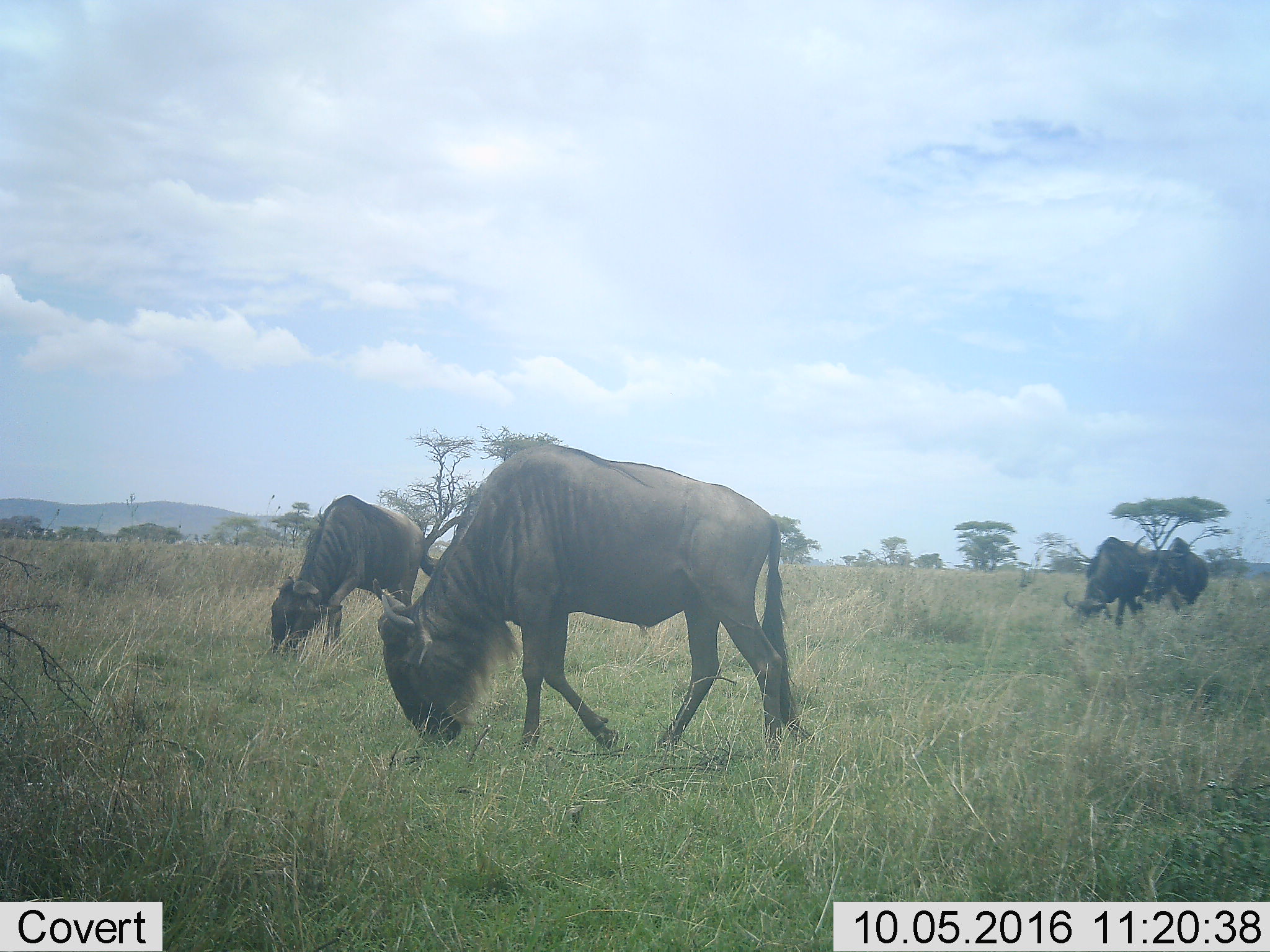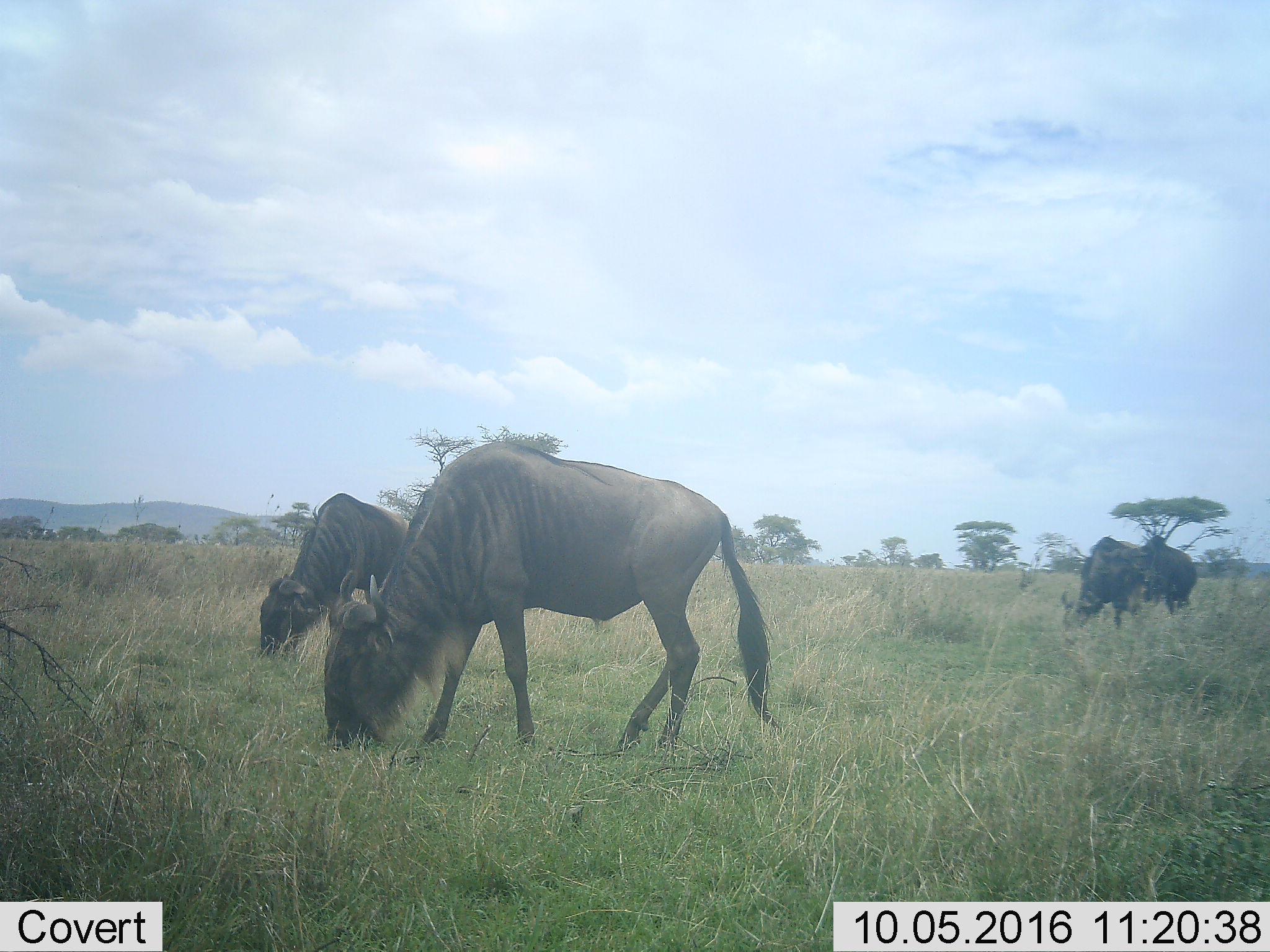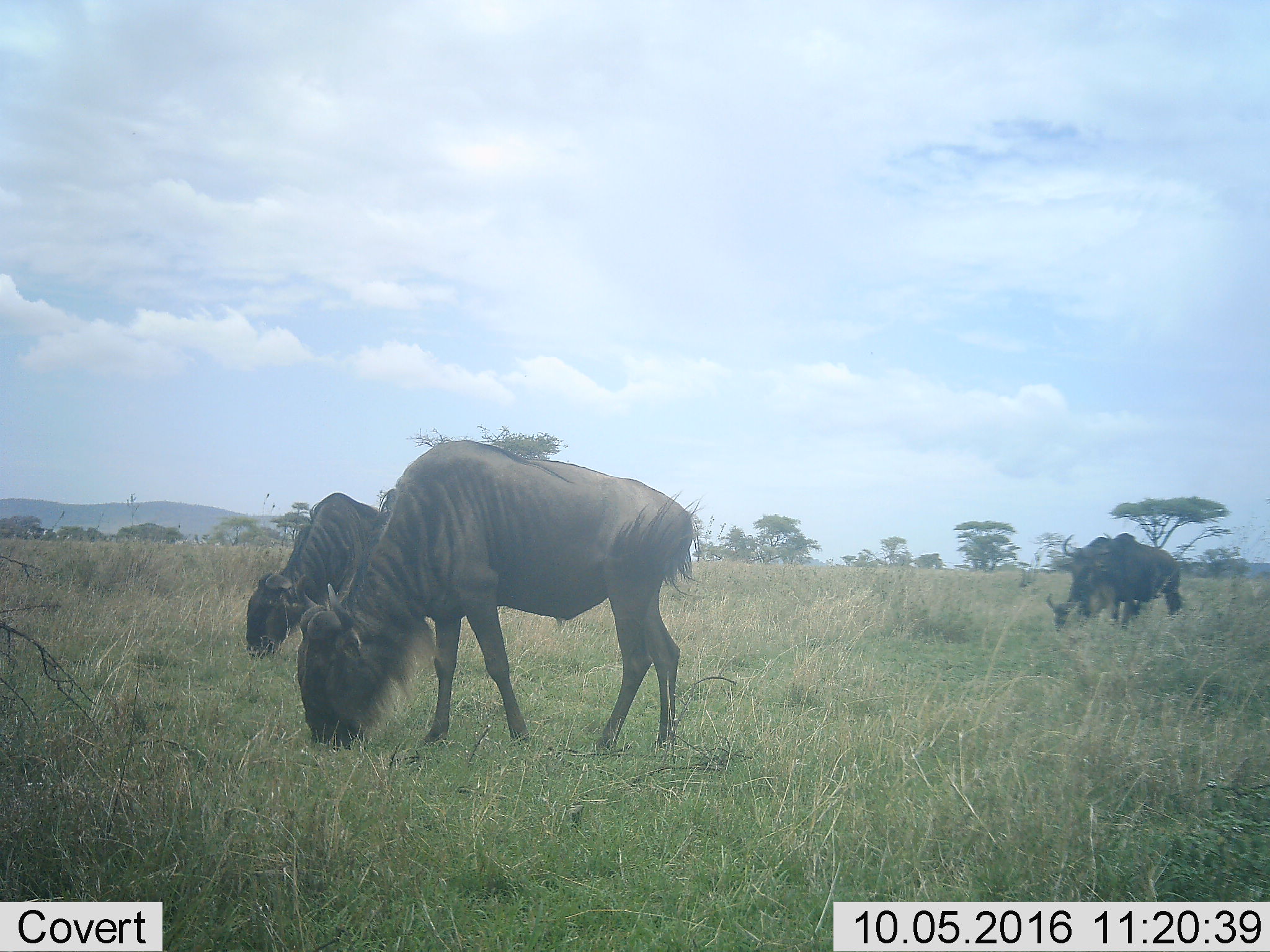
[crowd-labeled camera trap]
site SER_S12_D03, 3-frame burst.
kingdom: Animalia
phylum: Chordata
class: Mammalia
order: Artiodactyla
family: Bovidae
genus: Connochaetes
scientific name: Connochaetes taurinus taurinus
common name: blue wildebeest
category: wildebeestblue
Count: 4.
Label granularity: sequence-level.